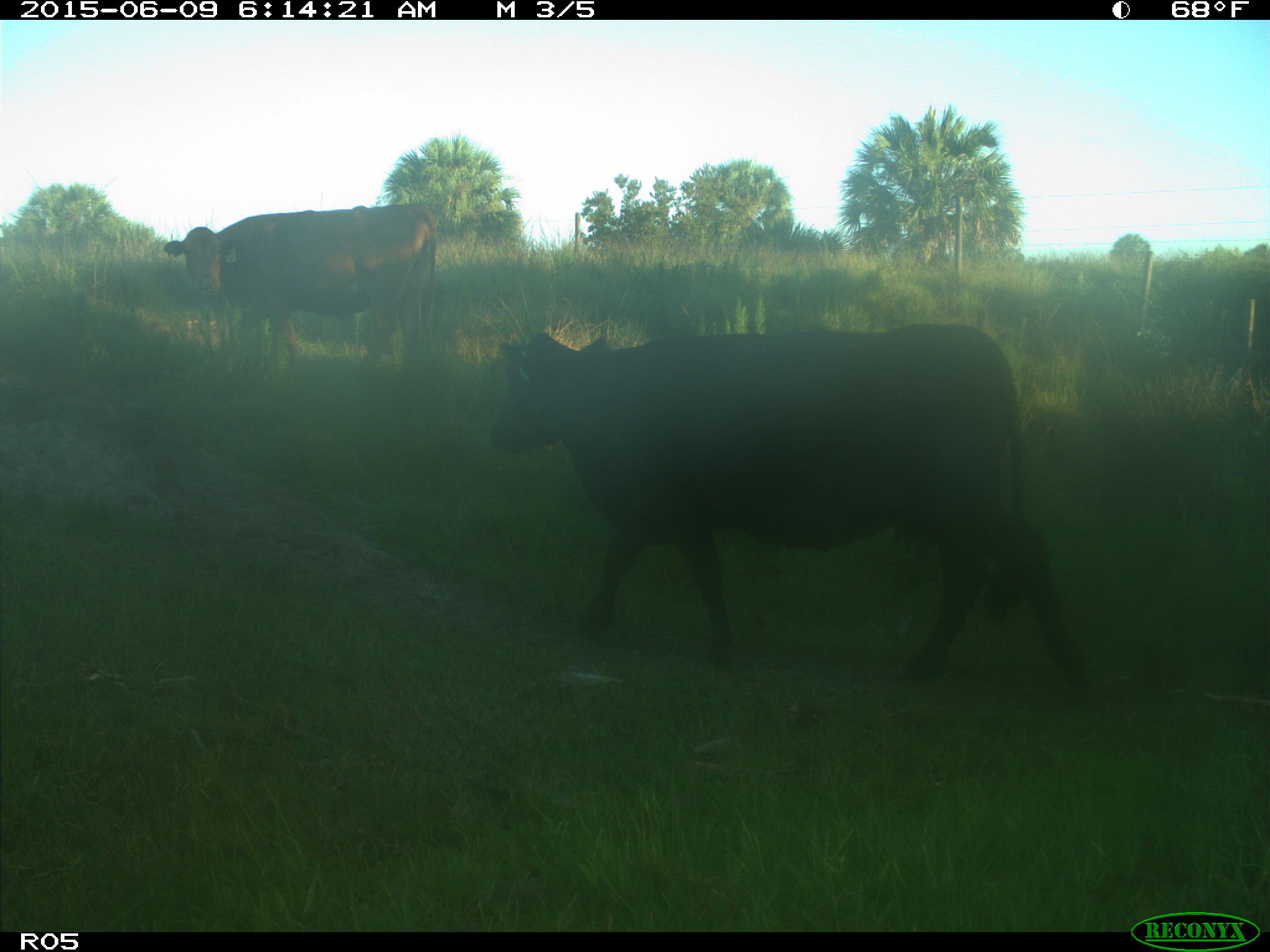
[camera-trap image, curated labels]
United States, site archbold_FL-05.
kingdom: Animalia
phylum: Chordata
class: Mammalia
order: Artiodactyla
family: Bovidae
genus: Bos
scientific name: Bos taurus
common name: domestic cow